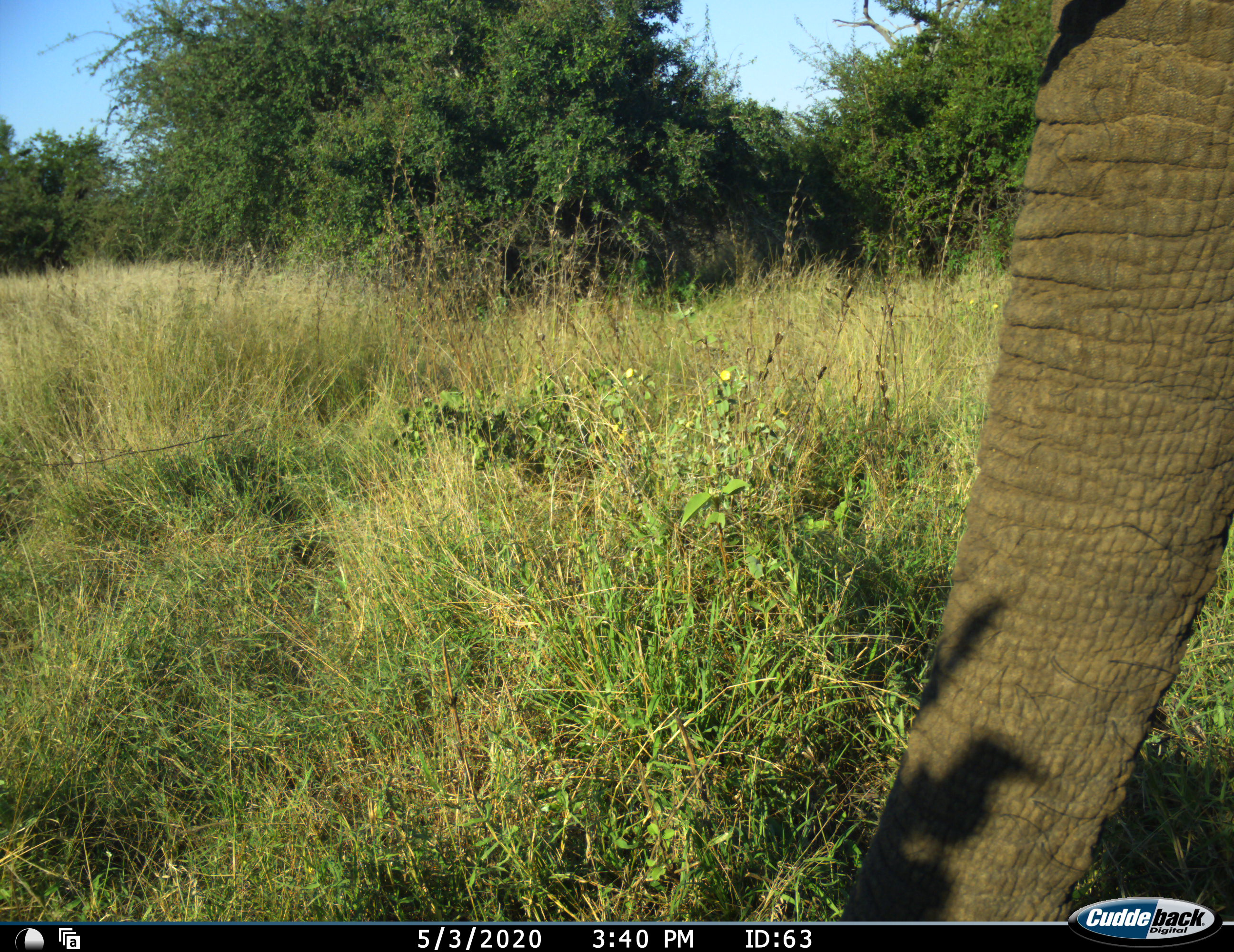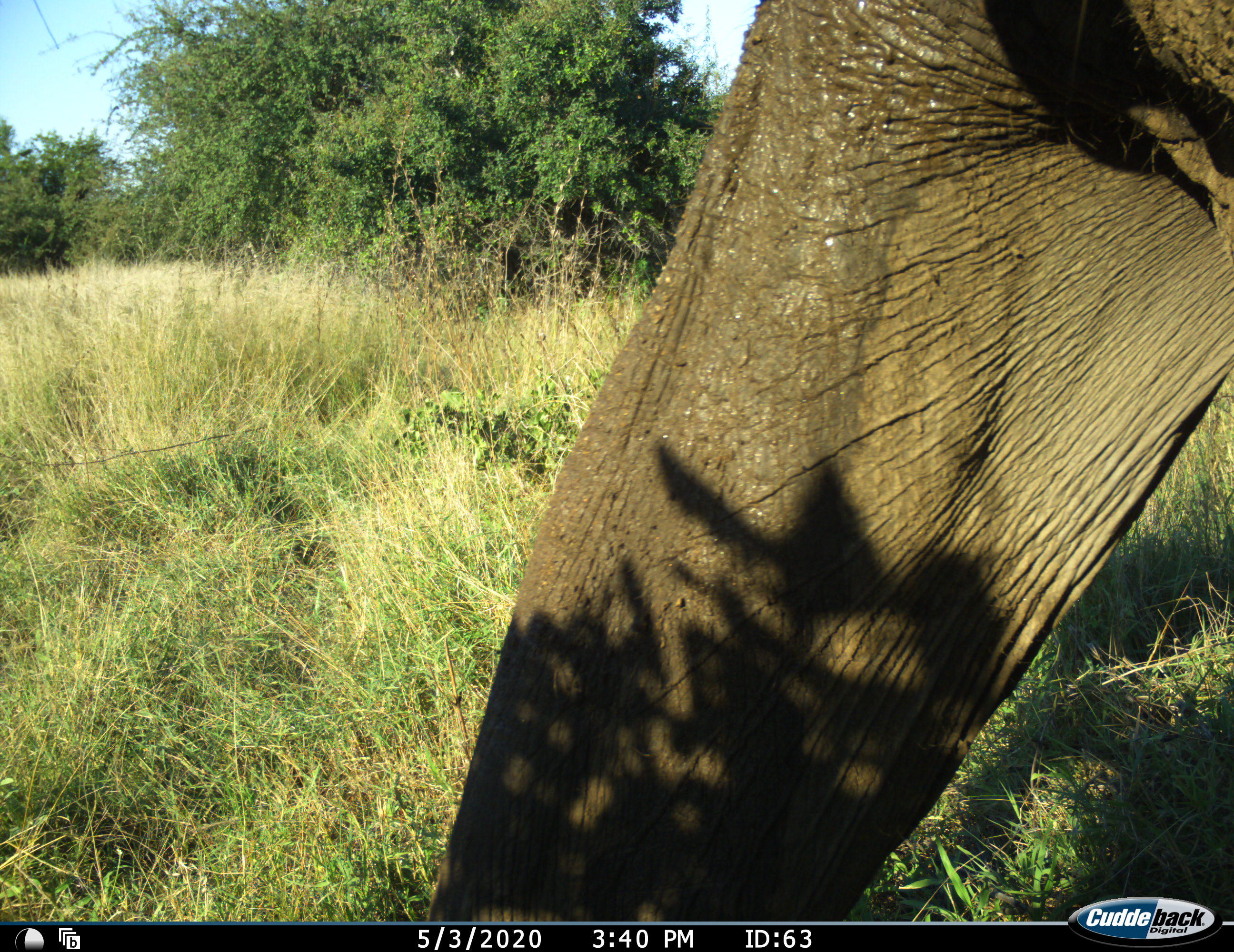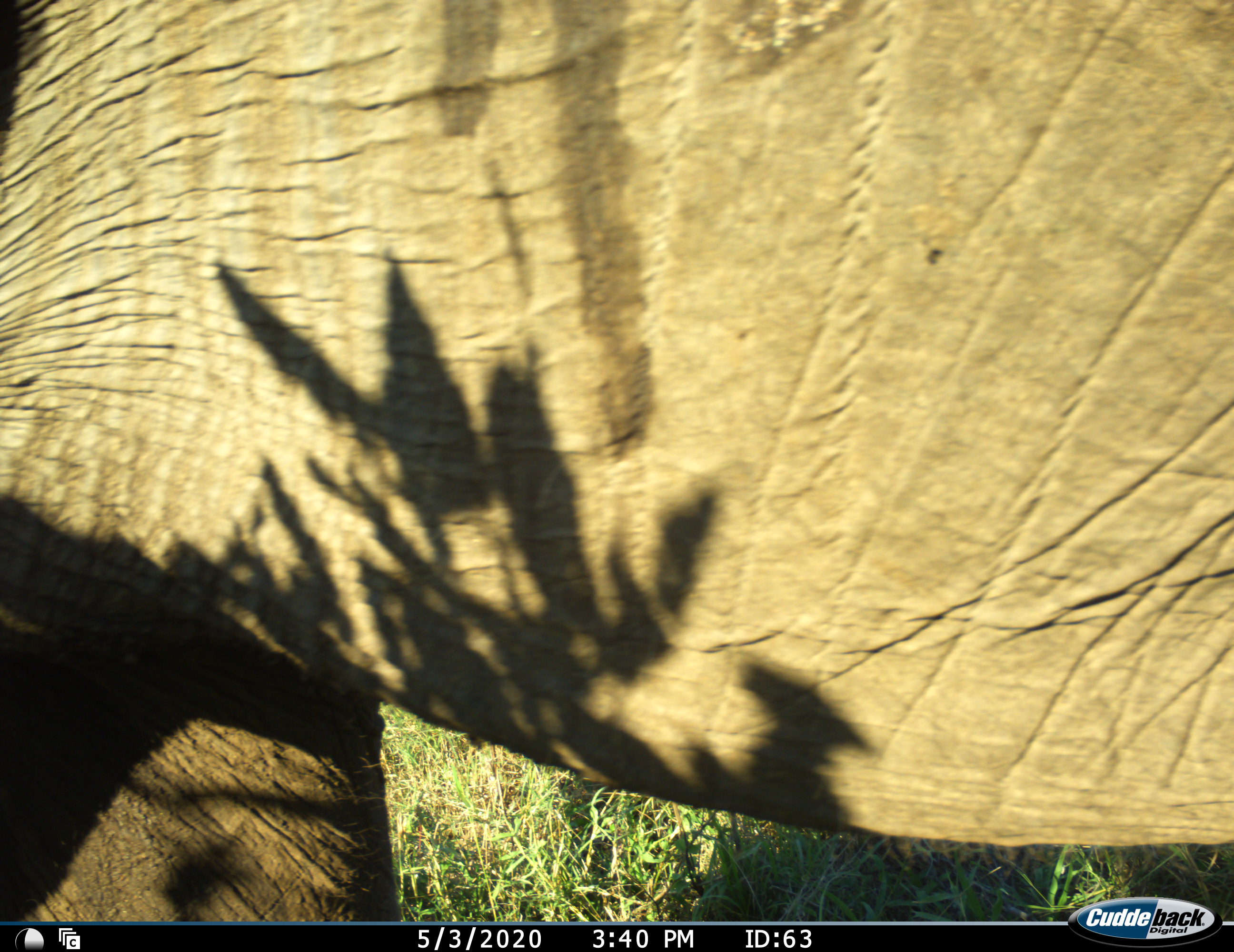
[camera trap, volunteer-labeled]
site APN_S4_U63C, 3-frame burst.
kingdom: Animalia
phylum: Chordata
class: Mammalia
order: Proboscidea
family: Elephantidae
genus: Loxodonta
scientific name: Loxodonta africana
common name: african bush elephant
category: elephant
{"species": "elephant (african bush elephant) (Loxodonta africana)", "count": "1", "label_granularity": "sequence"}